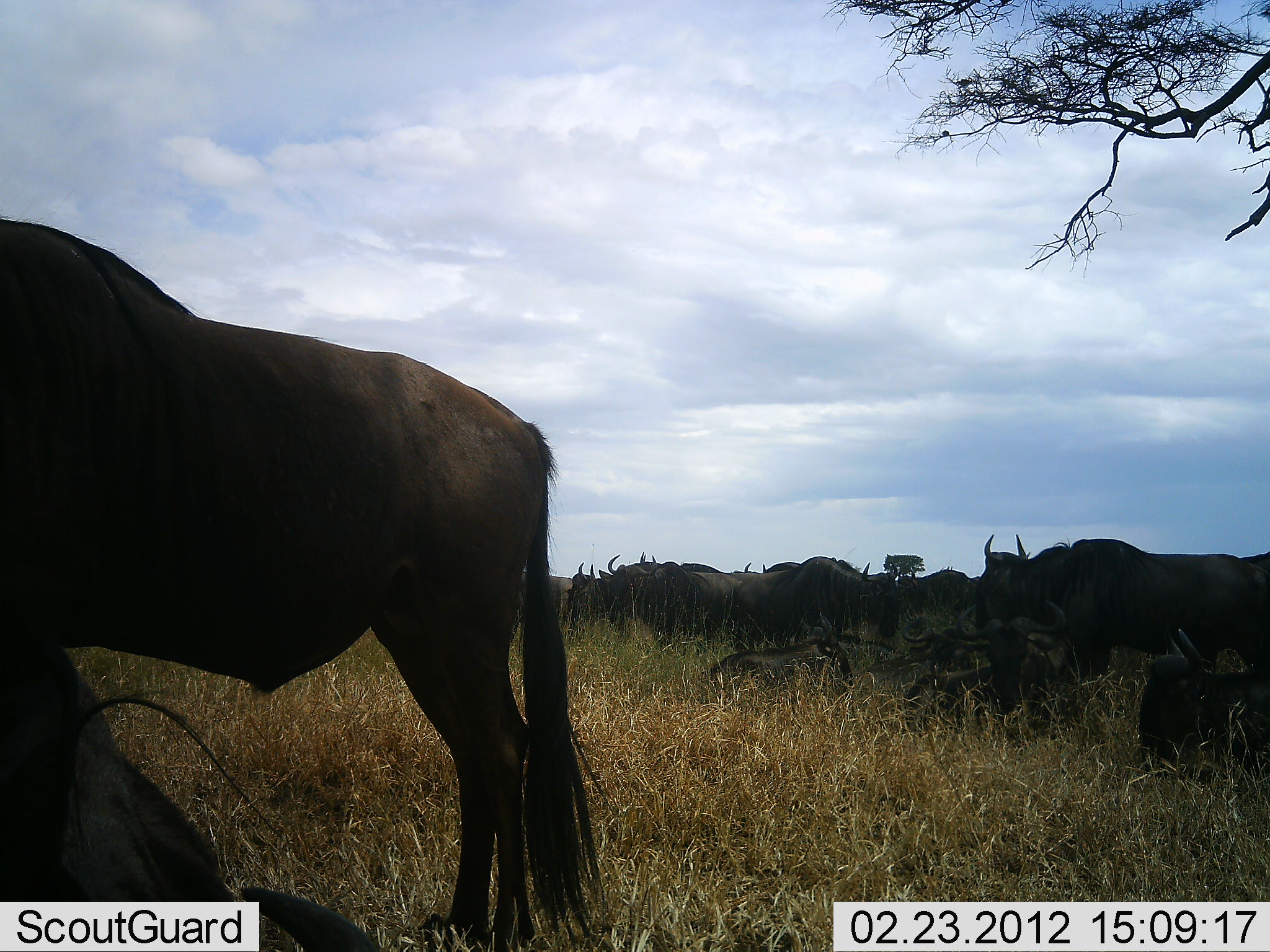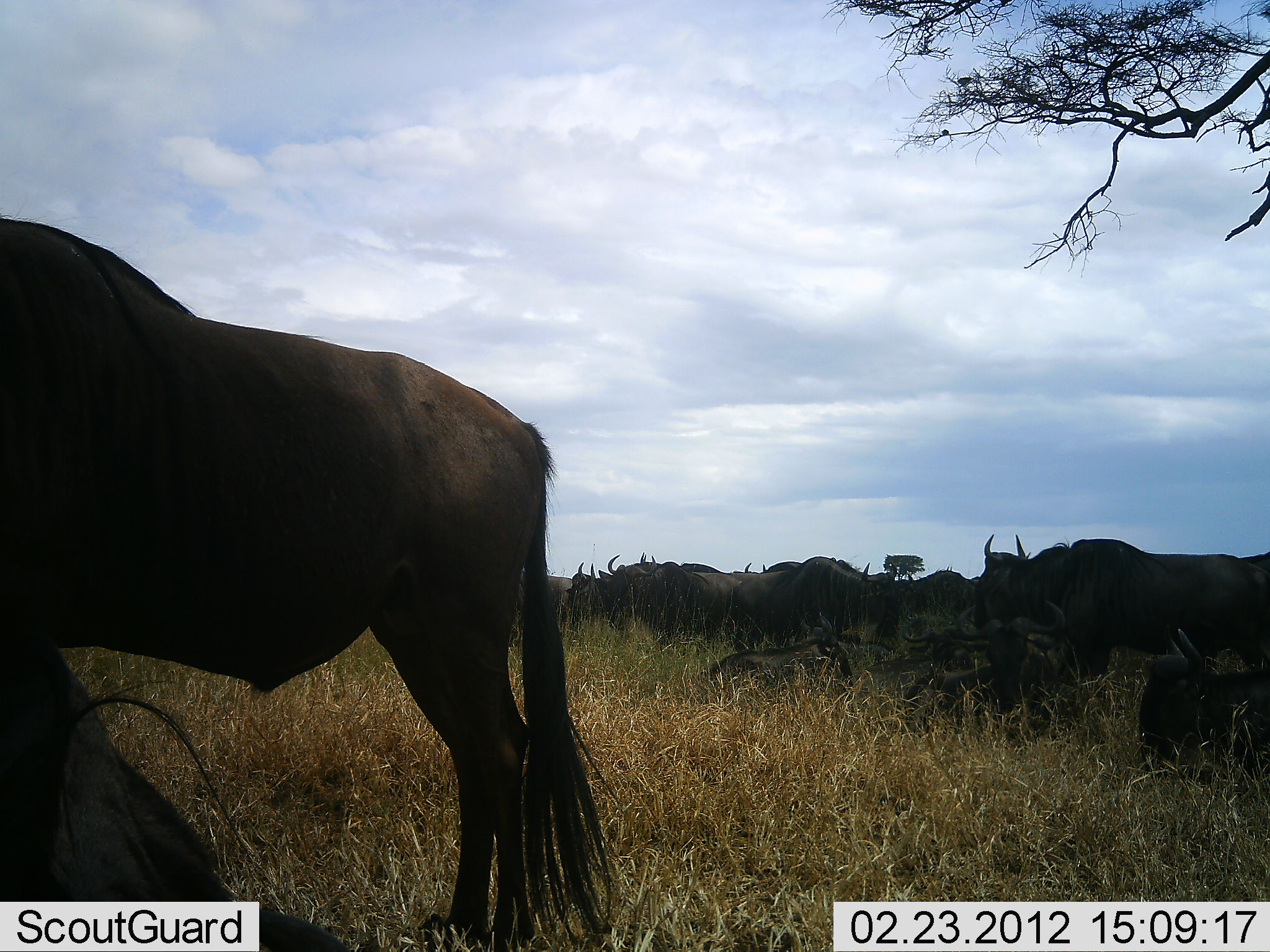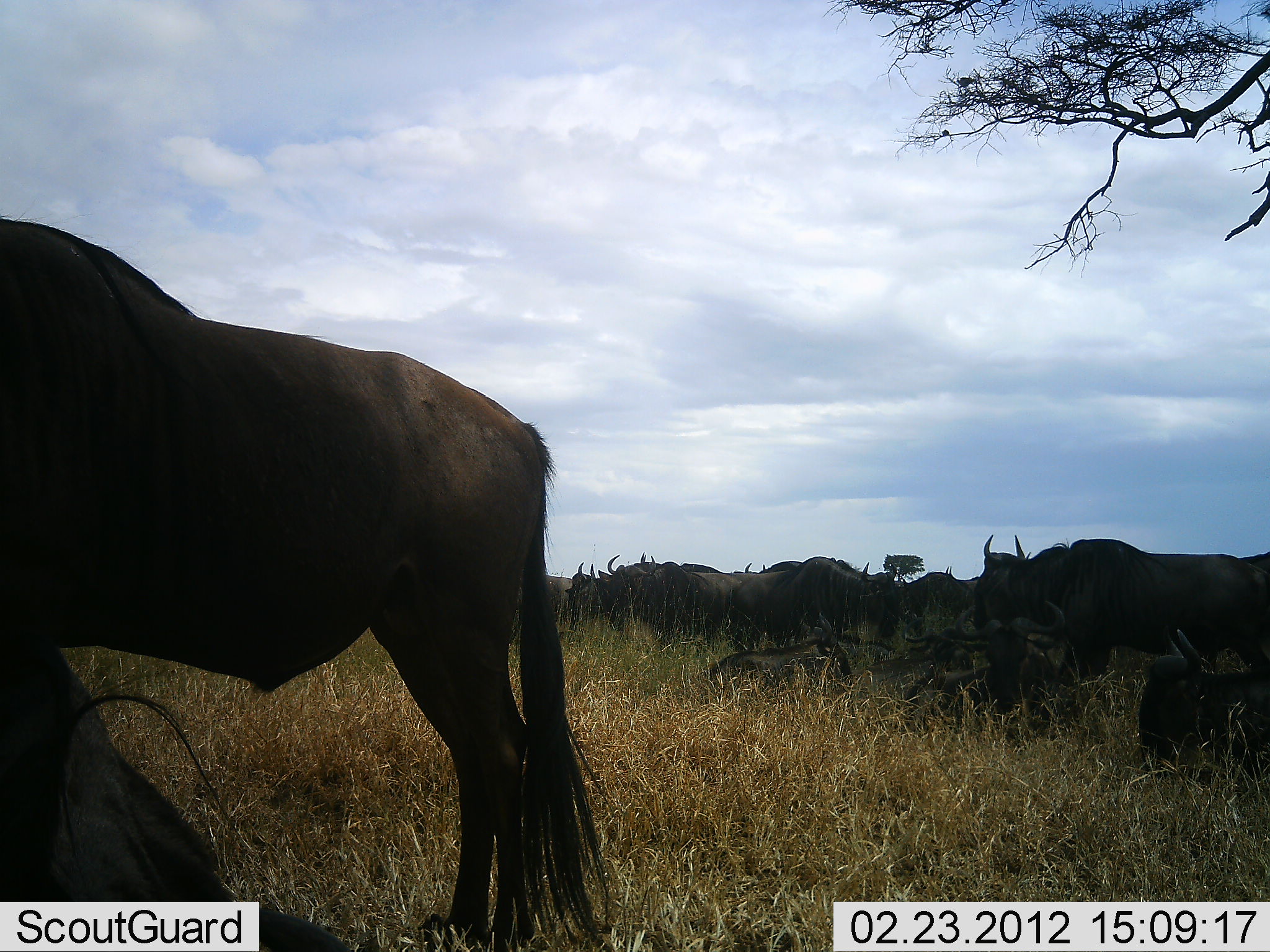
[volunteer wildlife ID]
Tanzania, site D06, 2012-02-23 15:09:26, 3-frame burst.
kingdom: Animalia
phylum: Chordata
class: Mammalia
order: Artiodactyla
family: Bovidae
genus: Connochaetes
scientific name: Connochaetes taurinus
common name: blue wildebeest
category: wildebeest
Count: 11-50.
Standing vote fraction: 95%.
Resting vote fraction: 67%.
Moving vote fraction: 0%.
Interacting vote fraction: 0%.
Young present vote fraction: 24%.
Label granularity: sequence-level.